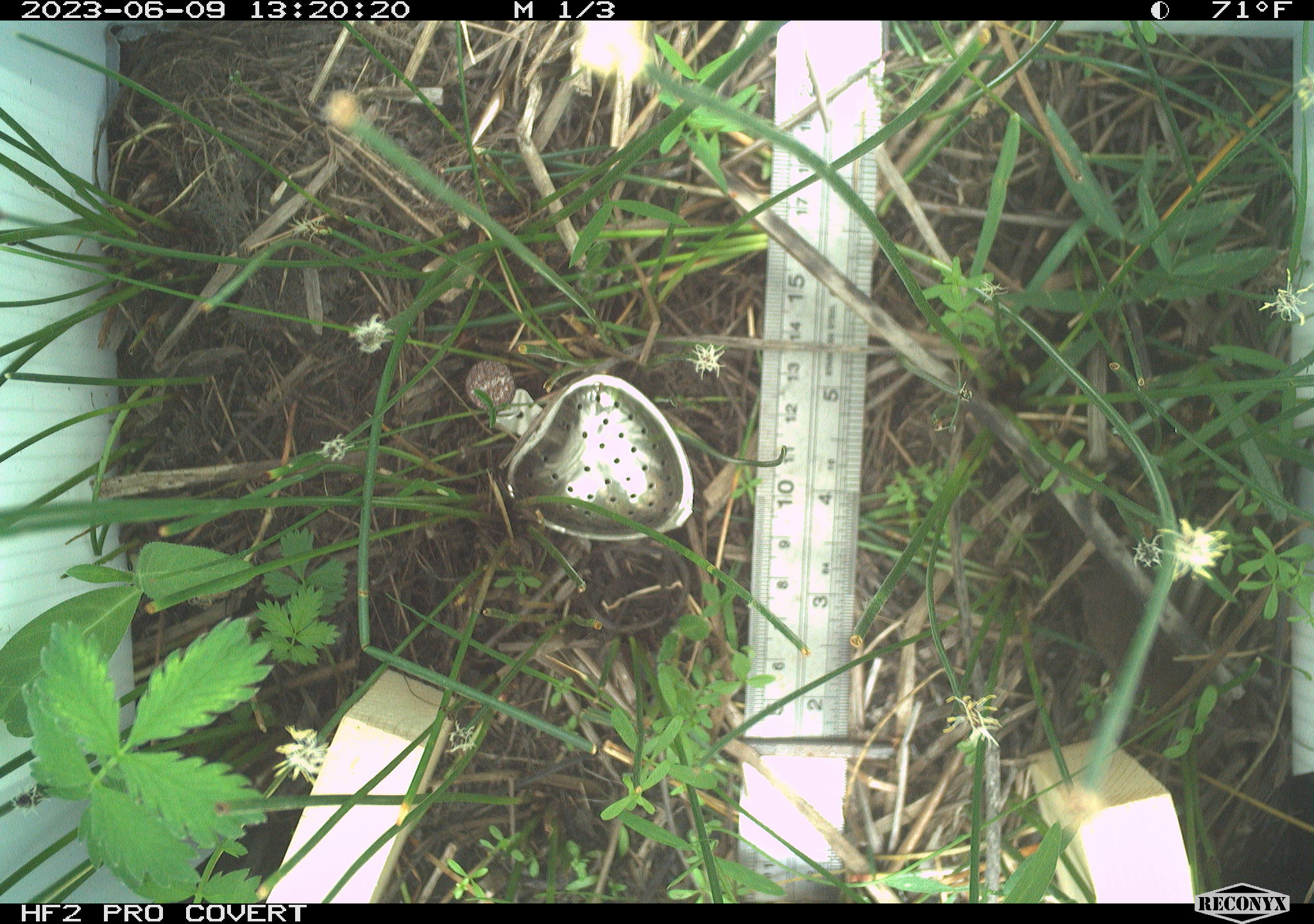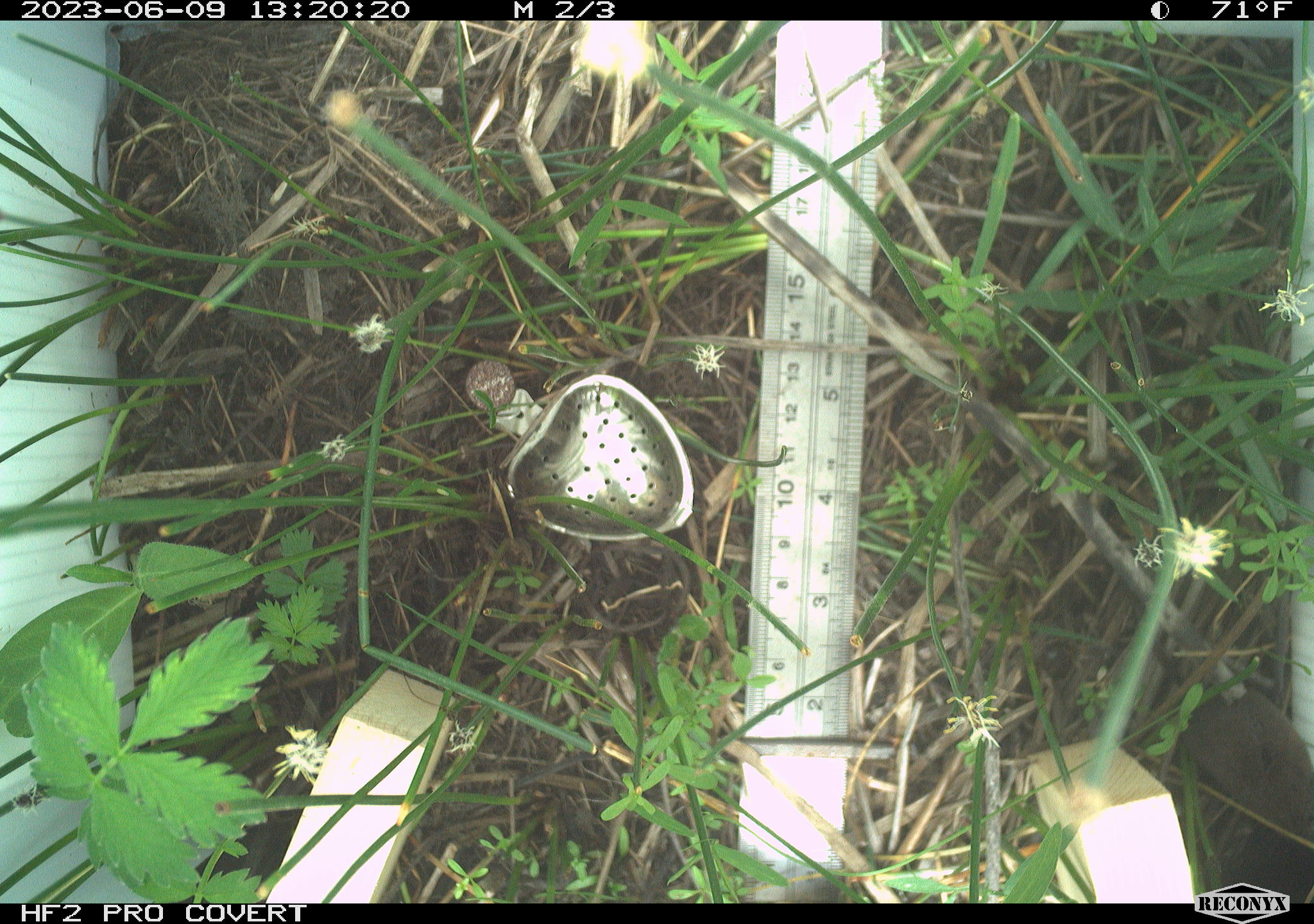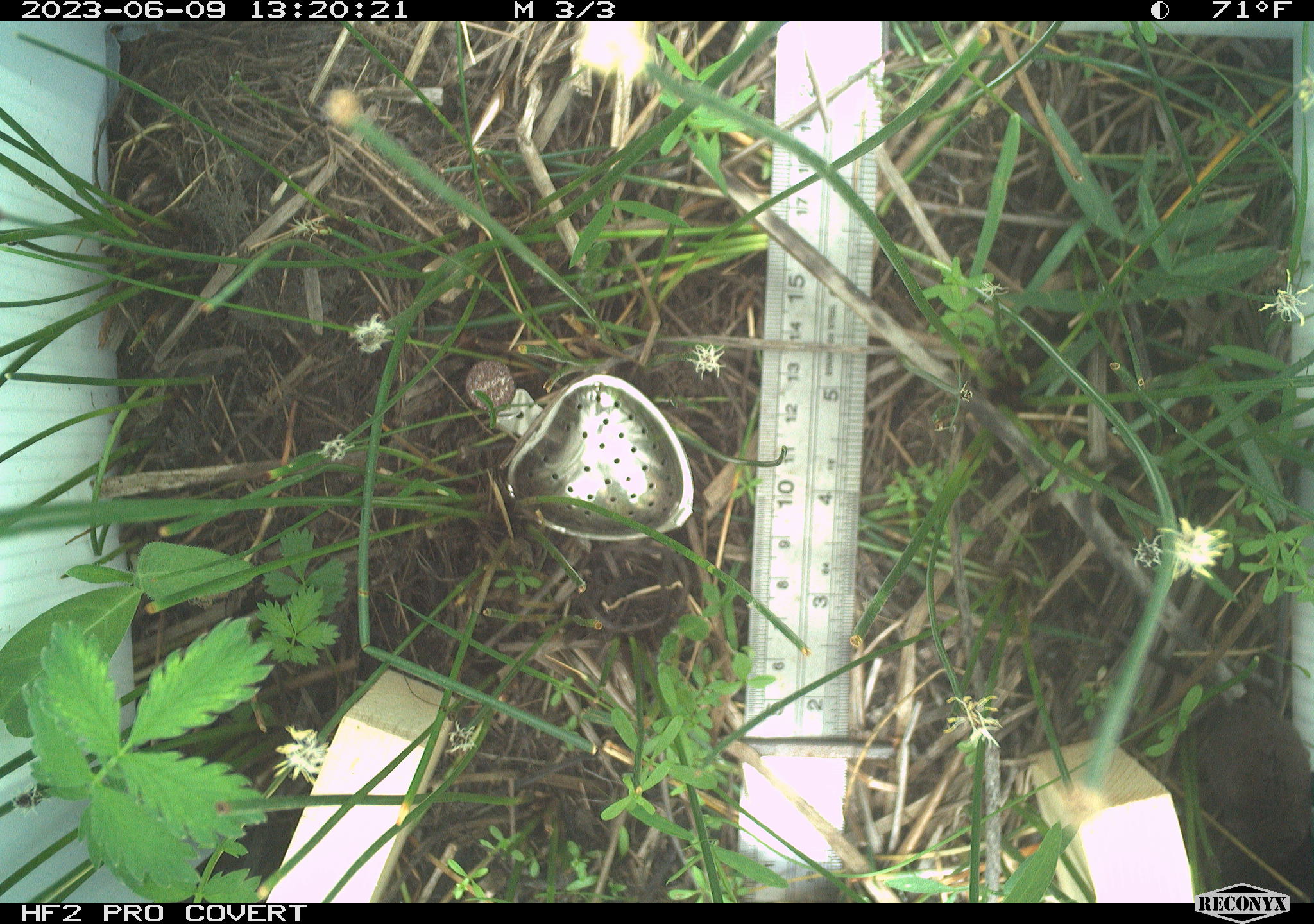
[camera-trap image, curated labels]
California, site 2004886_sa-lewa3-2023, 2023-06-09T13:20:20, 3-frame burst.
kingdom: Animalia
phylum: Chordata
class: Mammalia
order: Eulipotyphla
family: Soricidae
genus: Sorex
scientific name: Sorex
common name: long-tailed shrew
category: sorex species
Sorex species (long-tailed shrew) (Sorex).